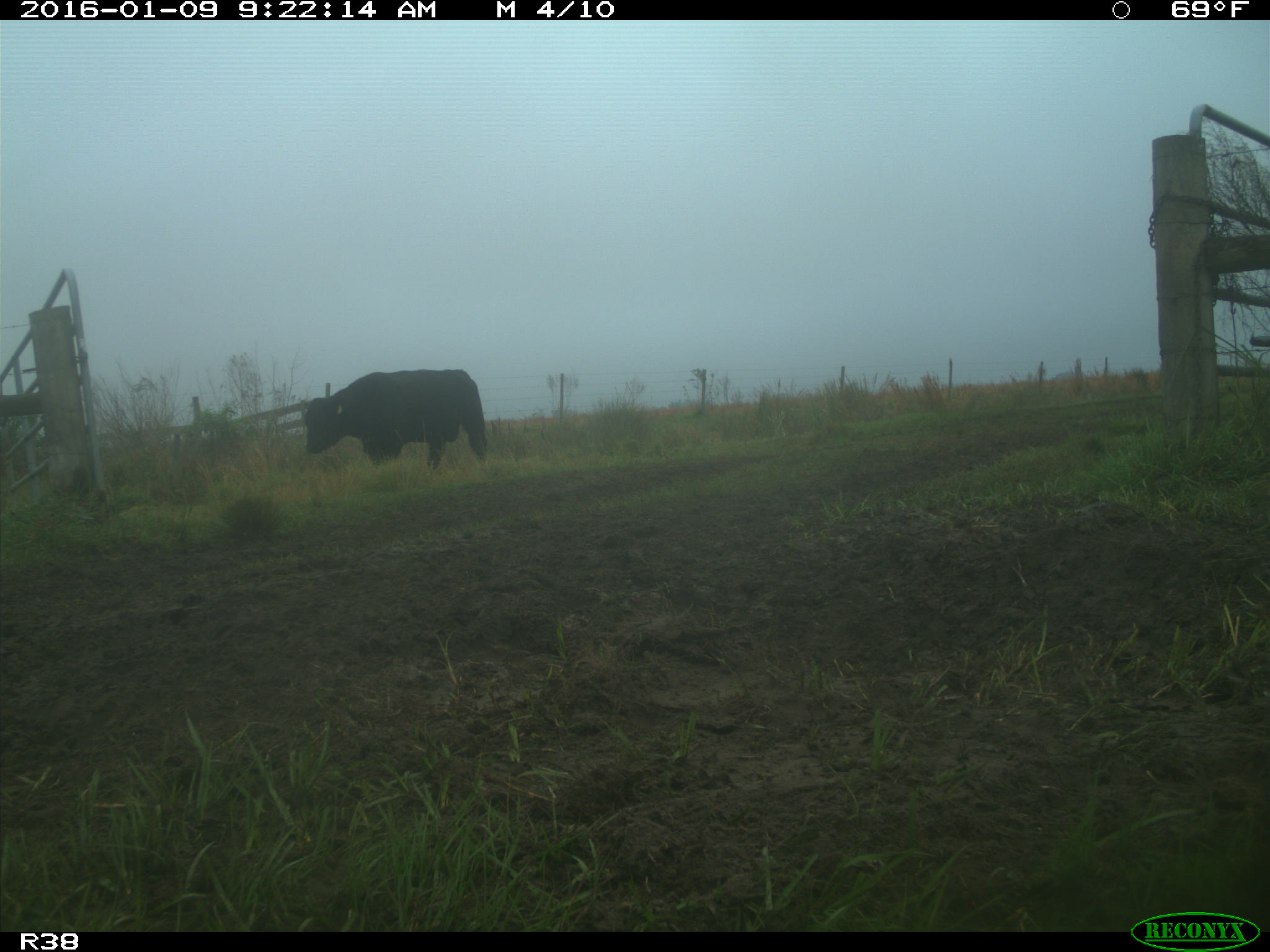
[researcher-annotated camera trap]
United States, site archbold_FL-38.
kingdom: Animalia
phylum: Chordata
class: Mammalia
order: Artiodactyla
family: Bovidae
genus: Bos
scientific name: Bos taurus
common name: domestic cow